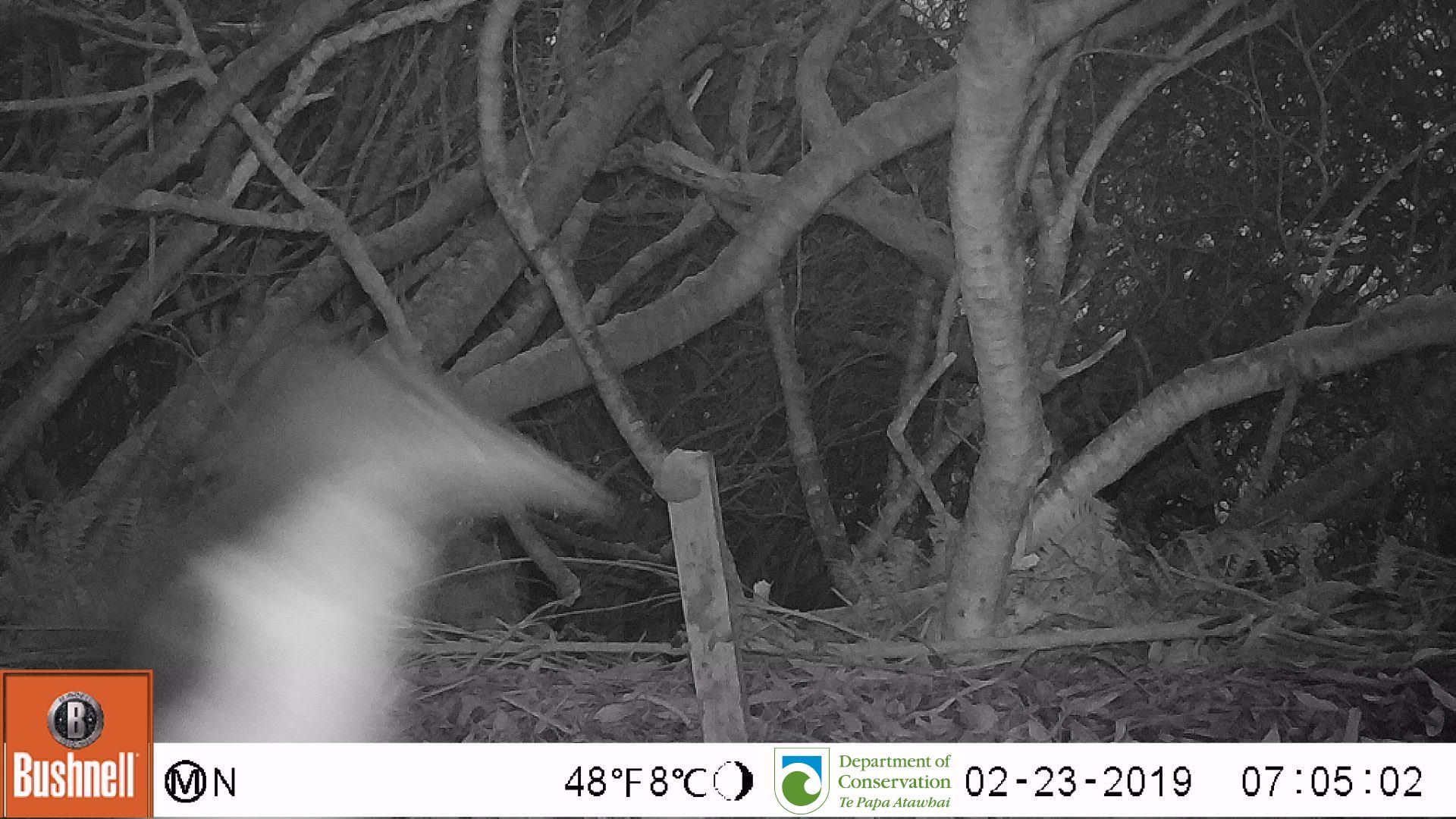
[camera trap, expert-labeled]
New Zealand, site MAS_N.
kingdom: Animalia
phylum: Chordata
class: Aves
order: Sphenisciformes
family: Spheniscidae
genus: Megadyptes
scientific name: Megadyptes antipodes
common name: yellow-eyed penguin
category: yellow eyed penguin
Yellow eyed penguin (yellow-eyed penguin) (Megadyptes antipodes).